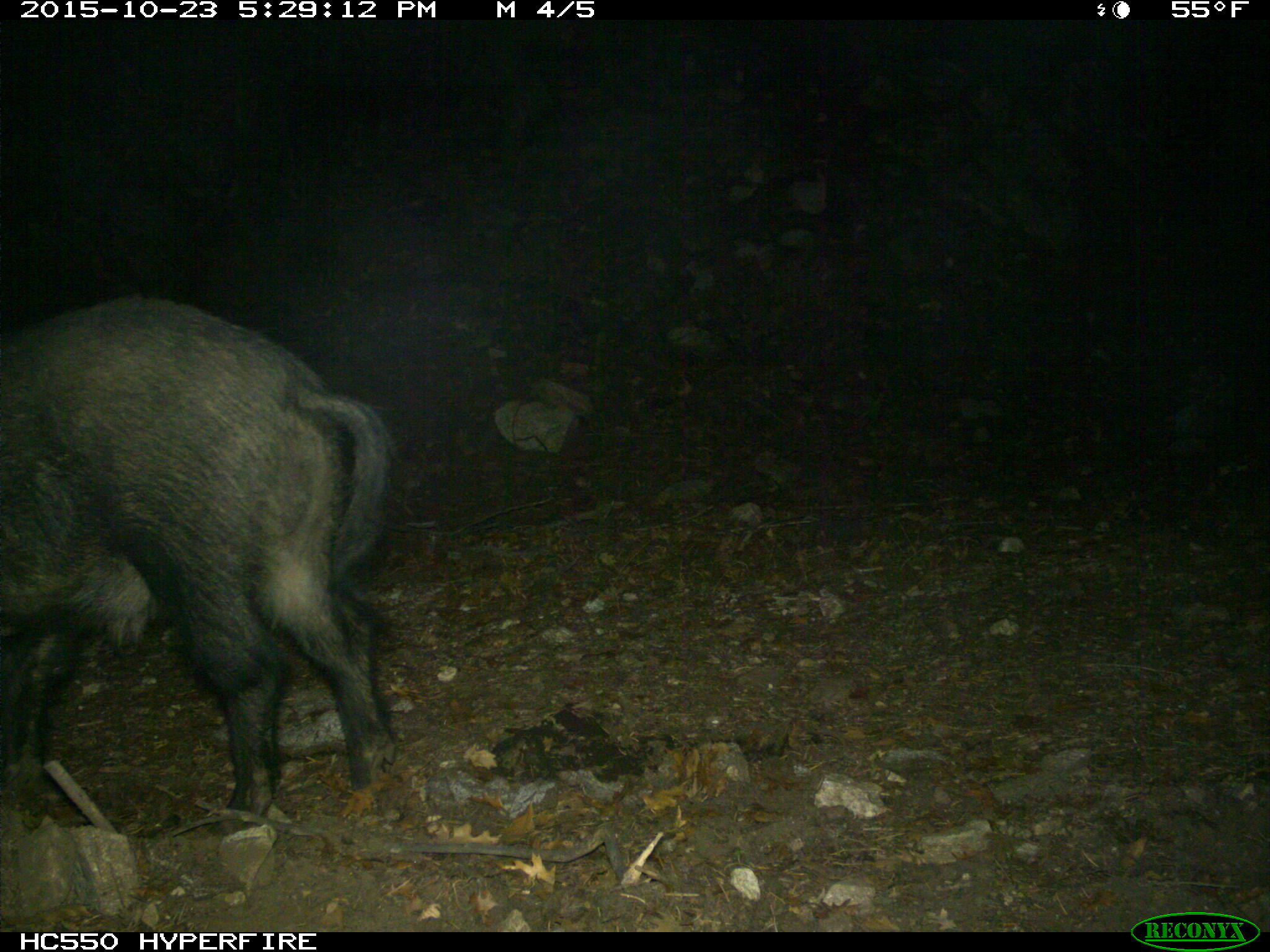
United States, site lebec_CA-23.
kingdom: Animalia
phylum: Chordata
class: Mammalia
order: Artiodactyla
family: Suidae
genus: Sus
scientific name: Sus scrofa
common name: wild boar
Sus scrofa (wild boar).